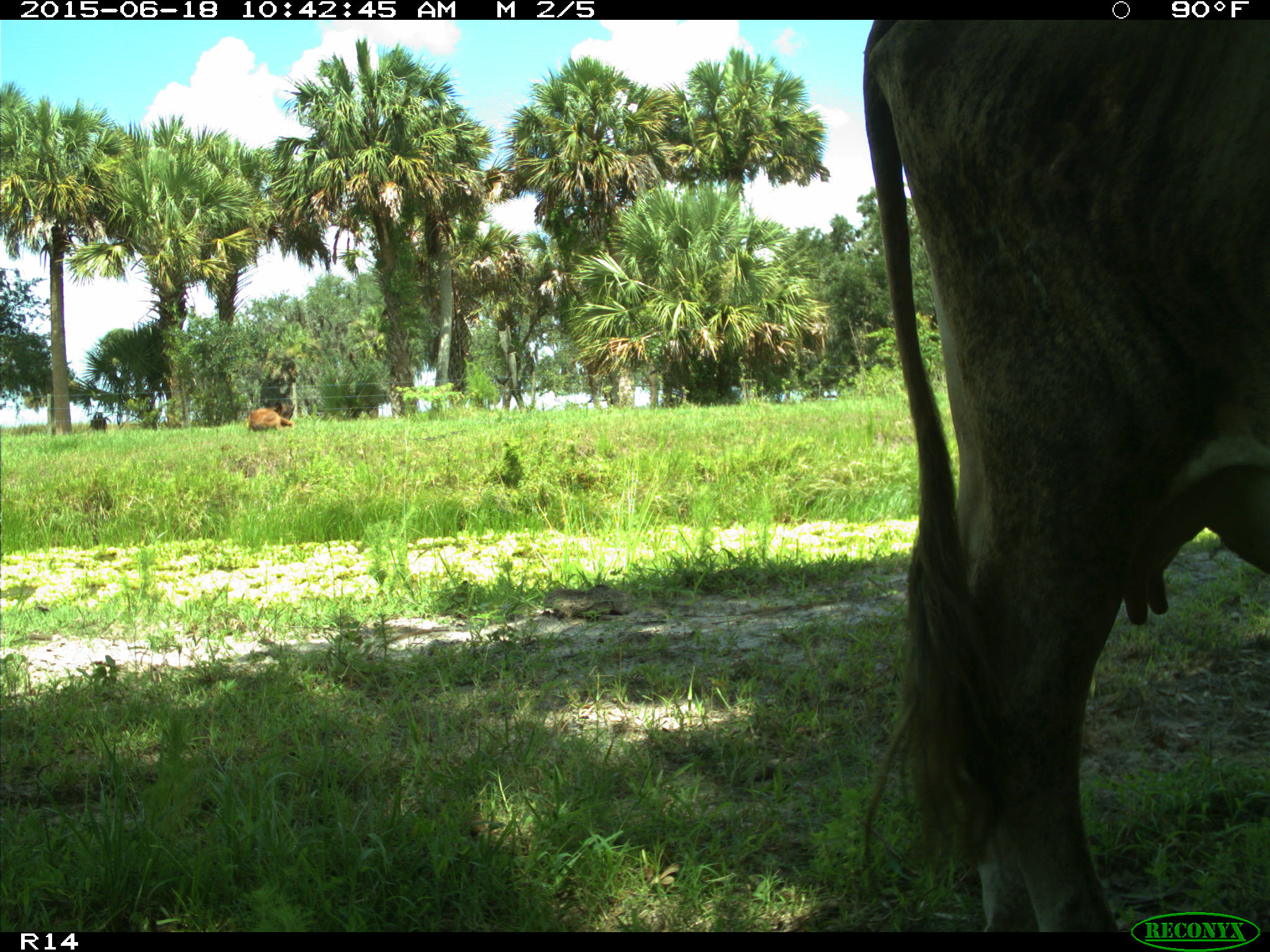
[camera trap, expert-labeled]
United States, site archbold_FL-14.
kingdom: Animalia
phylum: Chordata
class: Mammalia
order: Artiodactyla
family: Bovidae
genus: Bos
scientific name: Bos taurus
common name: domestic cow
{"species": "Bos taurus (domestic cow)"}